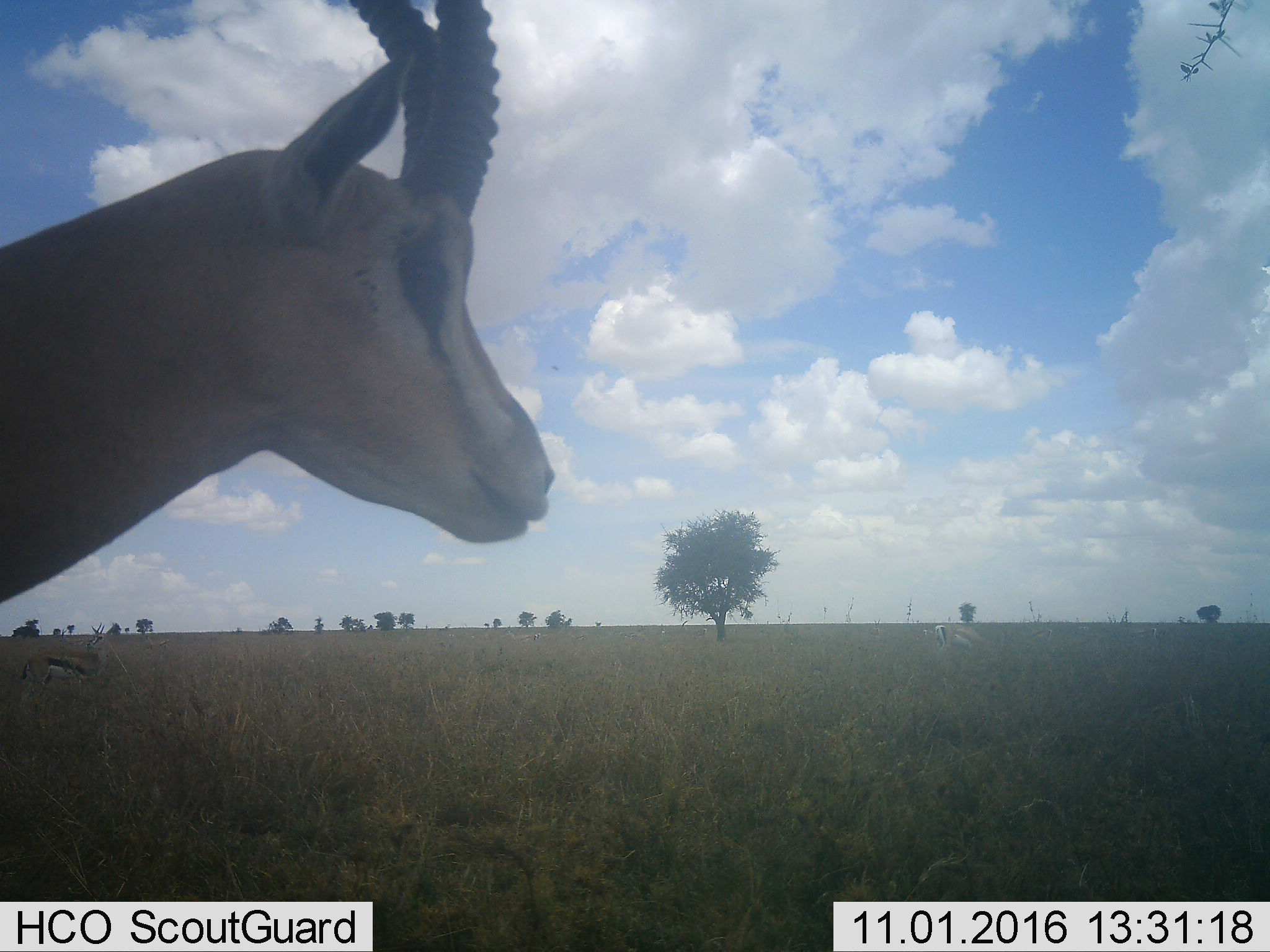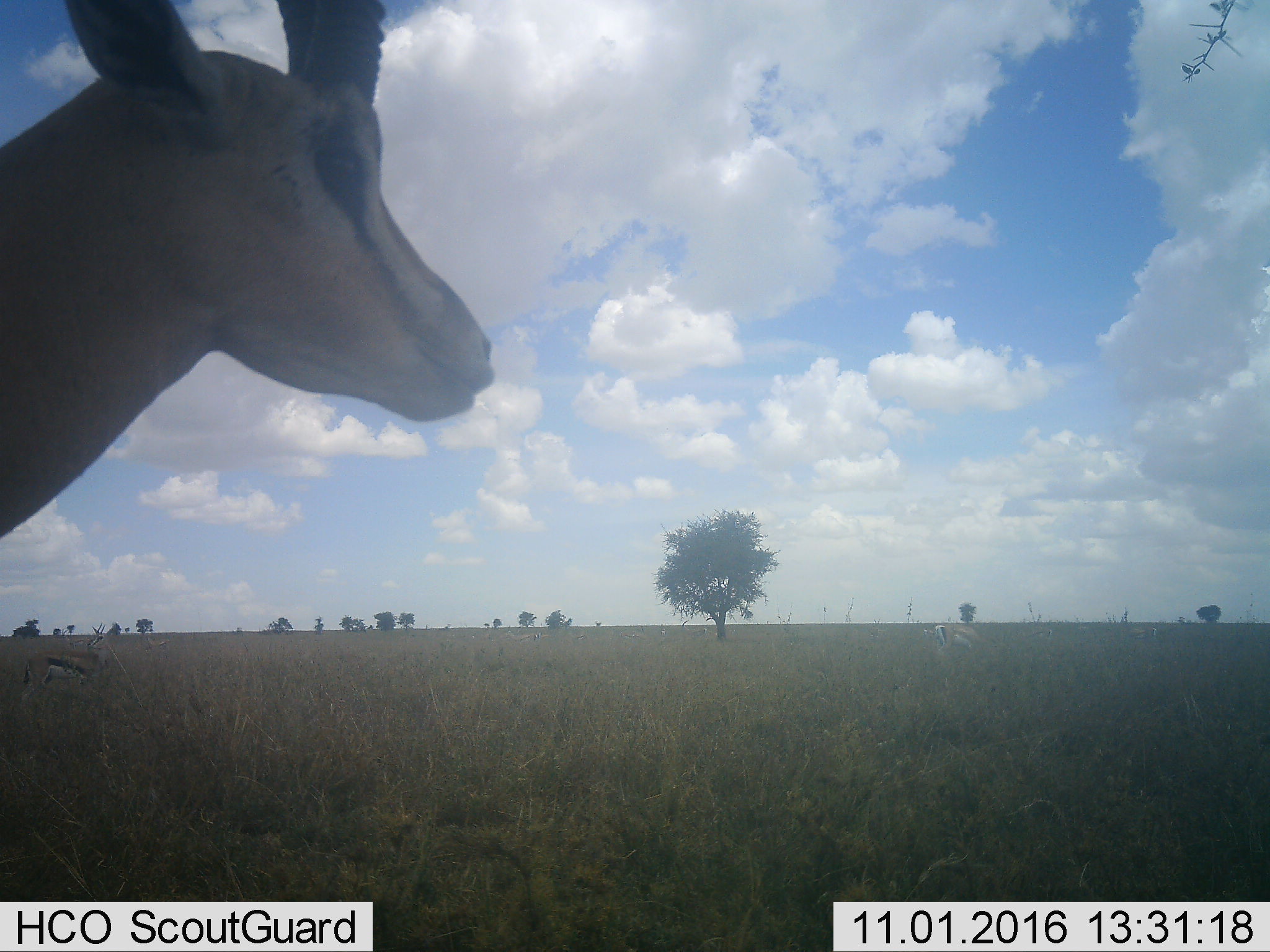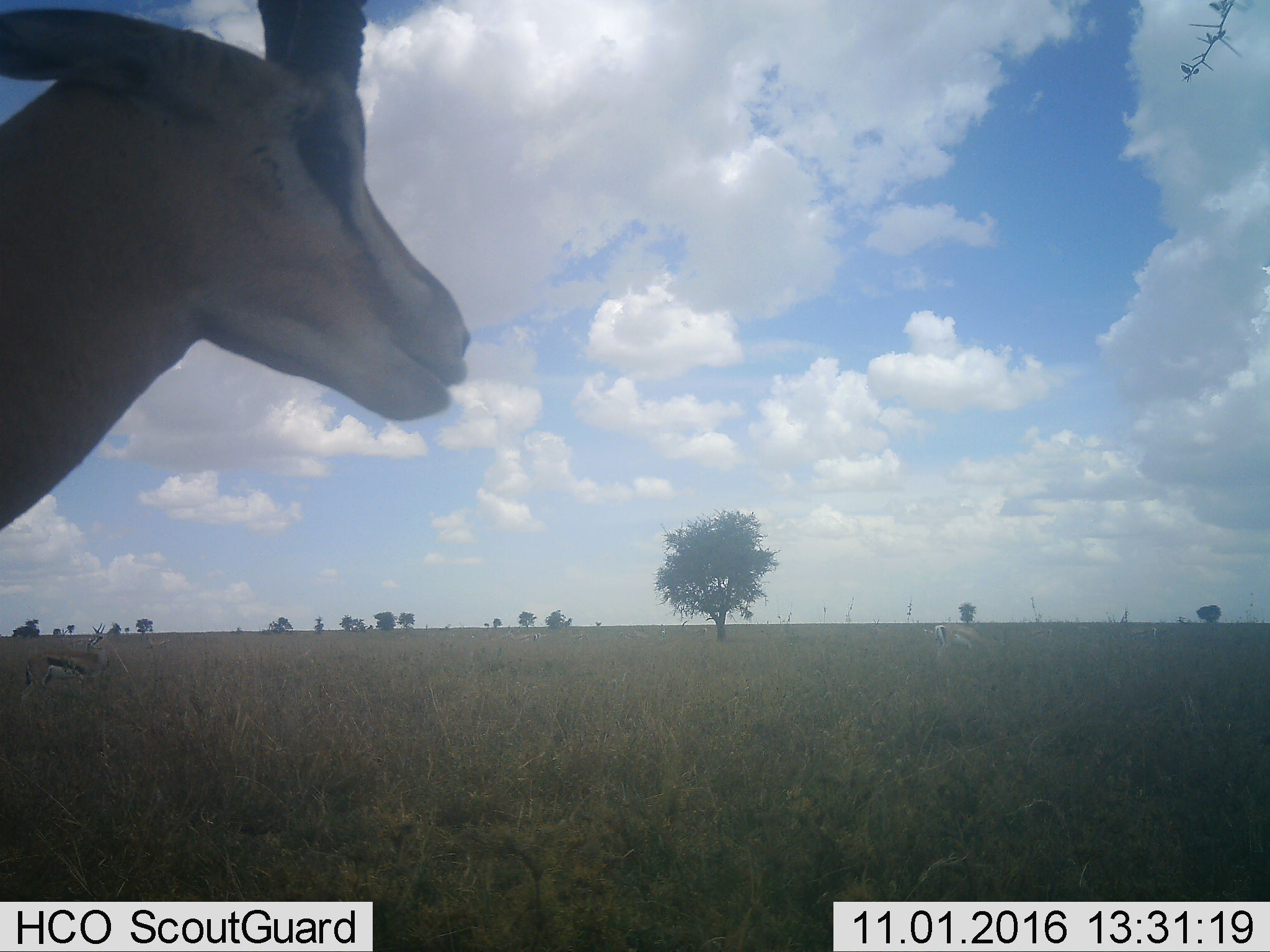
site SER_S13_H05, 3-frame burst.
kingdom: Animalia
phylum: Chordata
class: Mammalia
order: Artiodactyla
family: Bovidae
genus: Eudorcas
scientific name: Eudorcas thomsonii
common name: thomson's gazelle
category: gazellethomsons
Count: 2.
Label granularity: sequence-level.